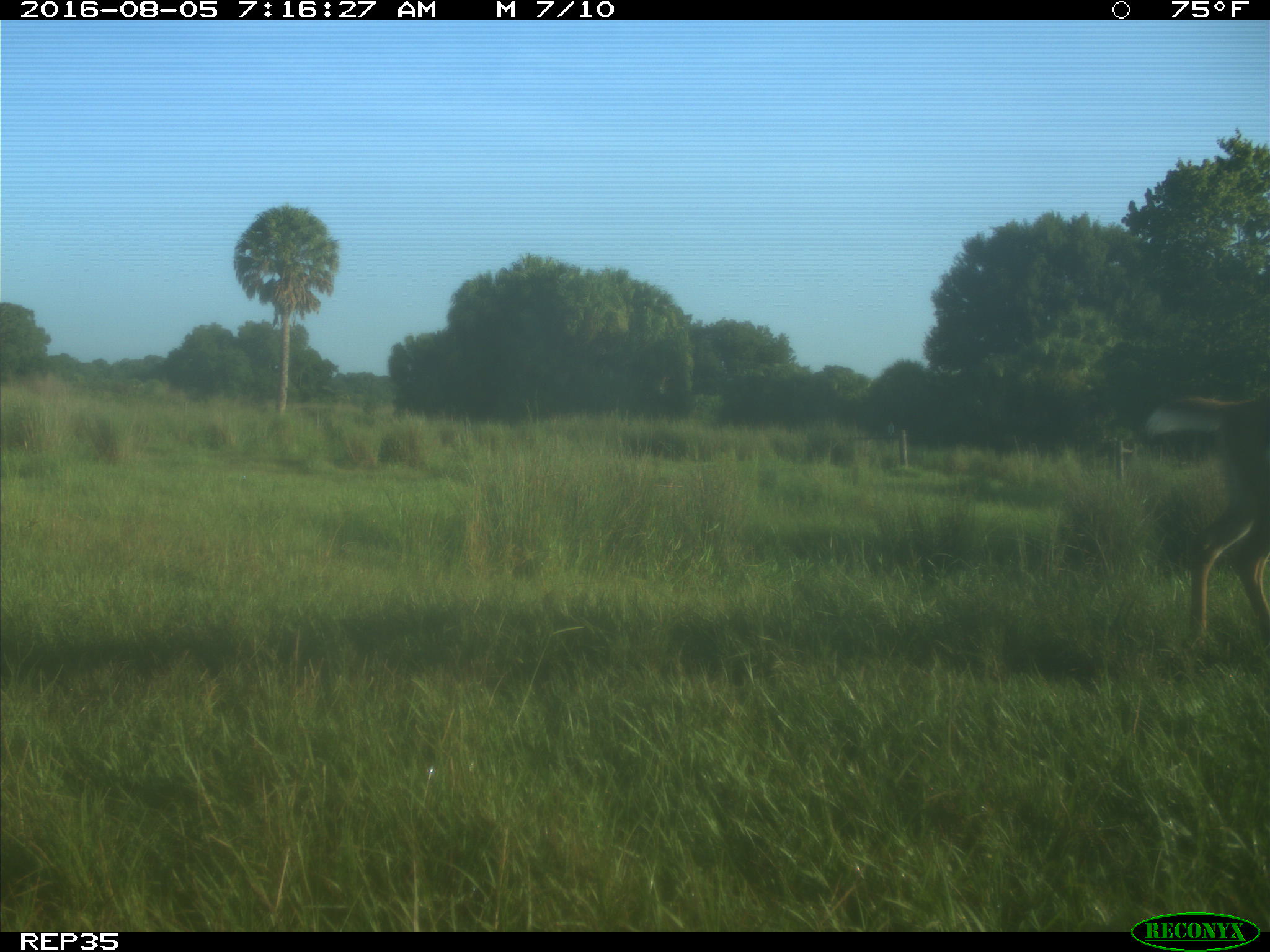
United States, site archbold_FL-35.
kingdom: Animalia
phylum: Chordata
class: Mammalia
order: Artiodactyla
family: Cervidae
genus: Odocoileus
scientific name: Odocoileus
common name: deer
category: unidentified deer